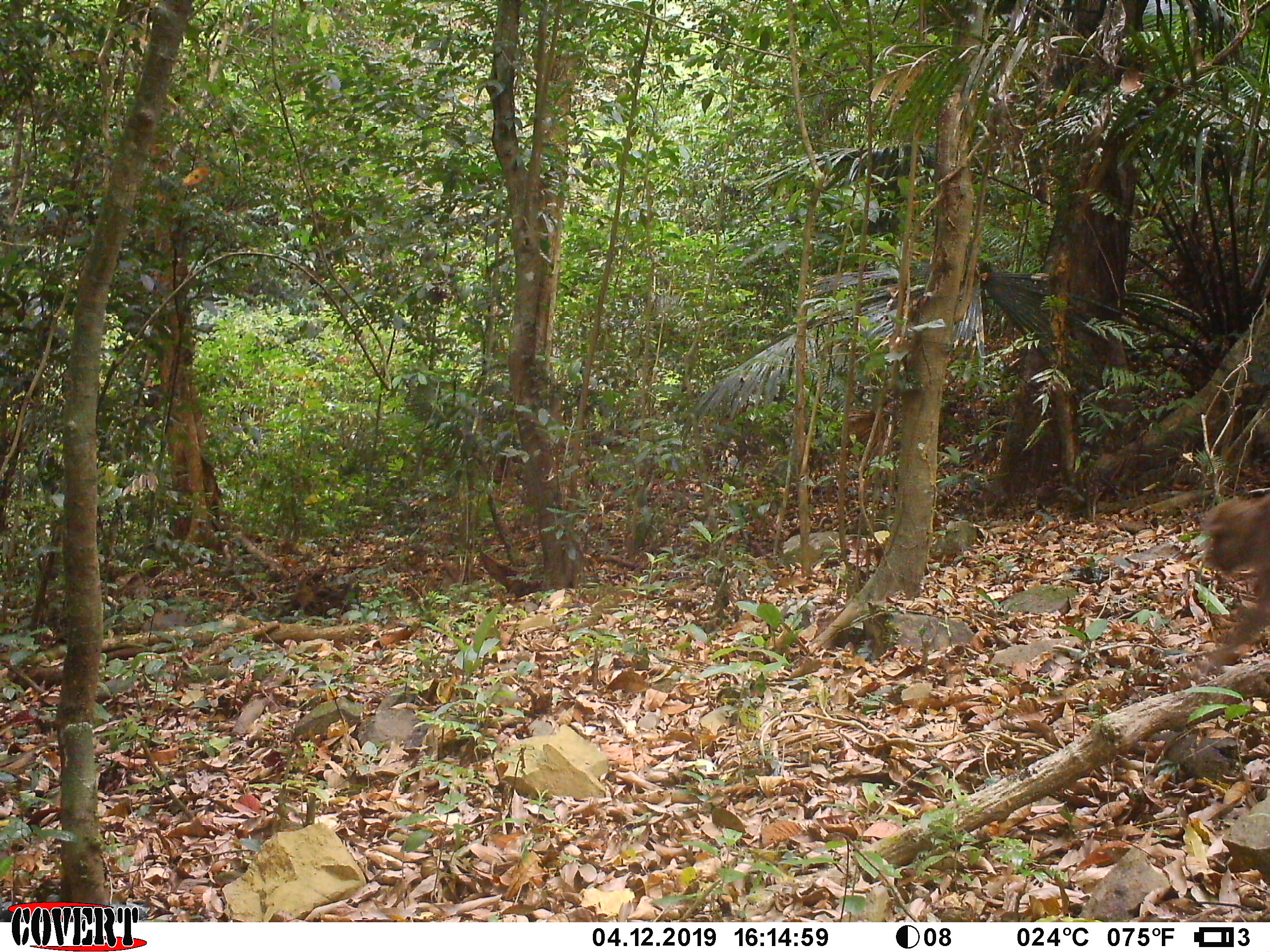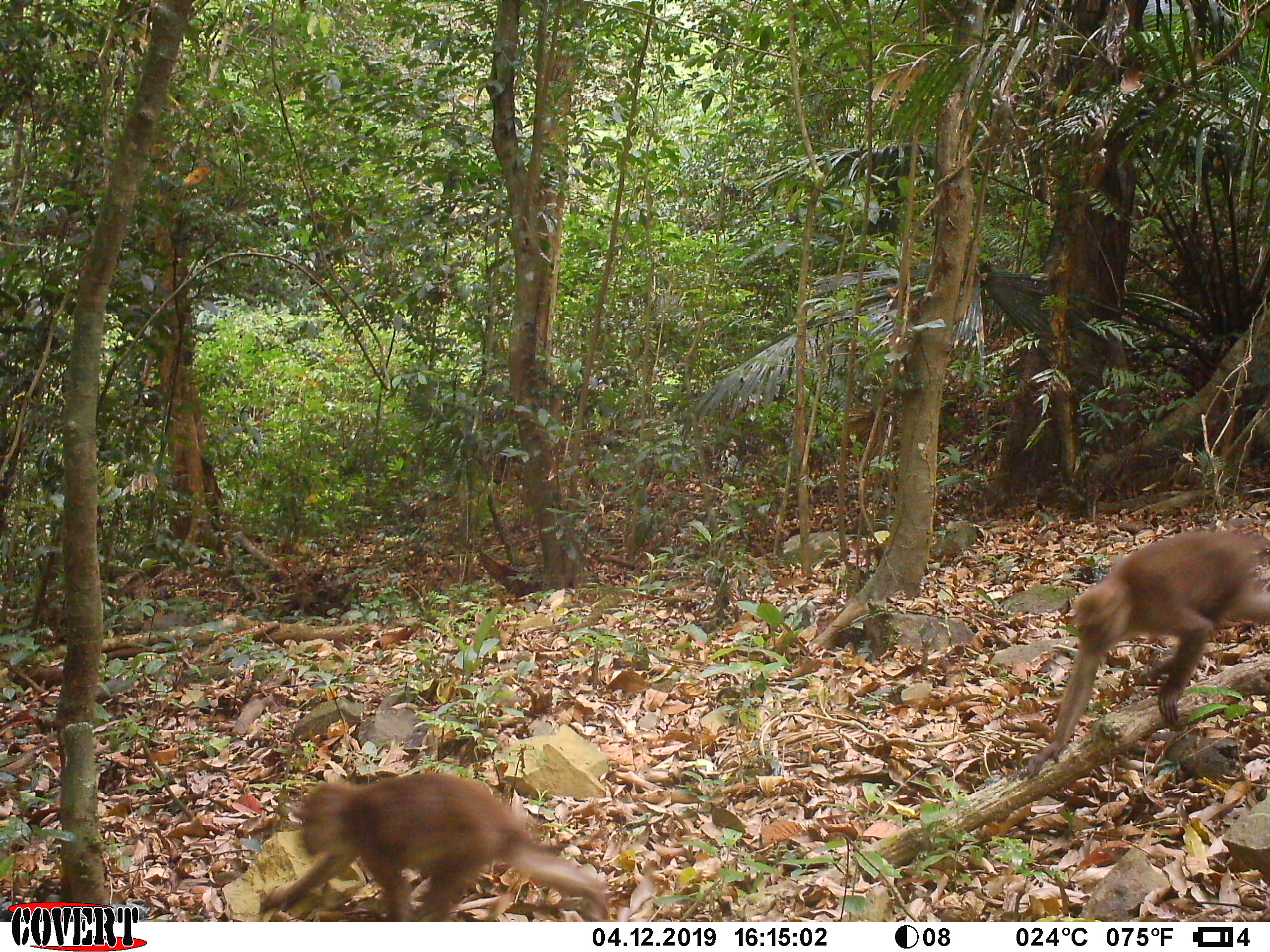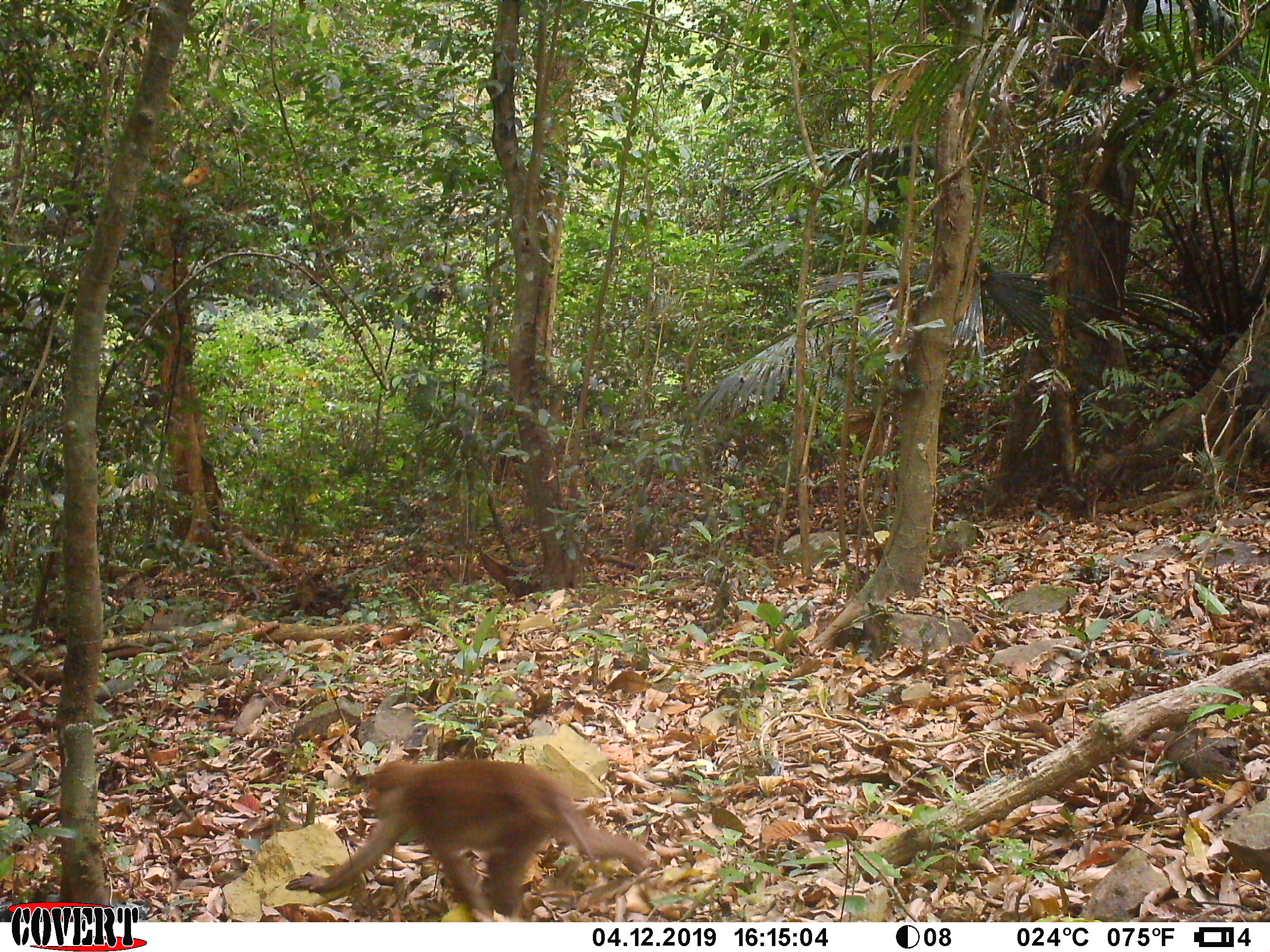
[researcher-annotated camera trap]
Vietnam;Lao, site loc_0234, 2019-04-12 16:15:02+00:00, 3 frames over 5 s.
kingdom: Animalia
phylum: Chordata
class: Mammalia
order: Primates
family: Cercopithecidae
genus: Macaca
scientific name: Macaca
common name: macaques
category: assam or rhesus macaque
Assam or rhesus macaque (macaques) (Macaca). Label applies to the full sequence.